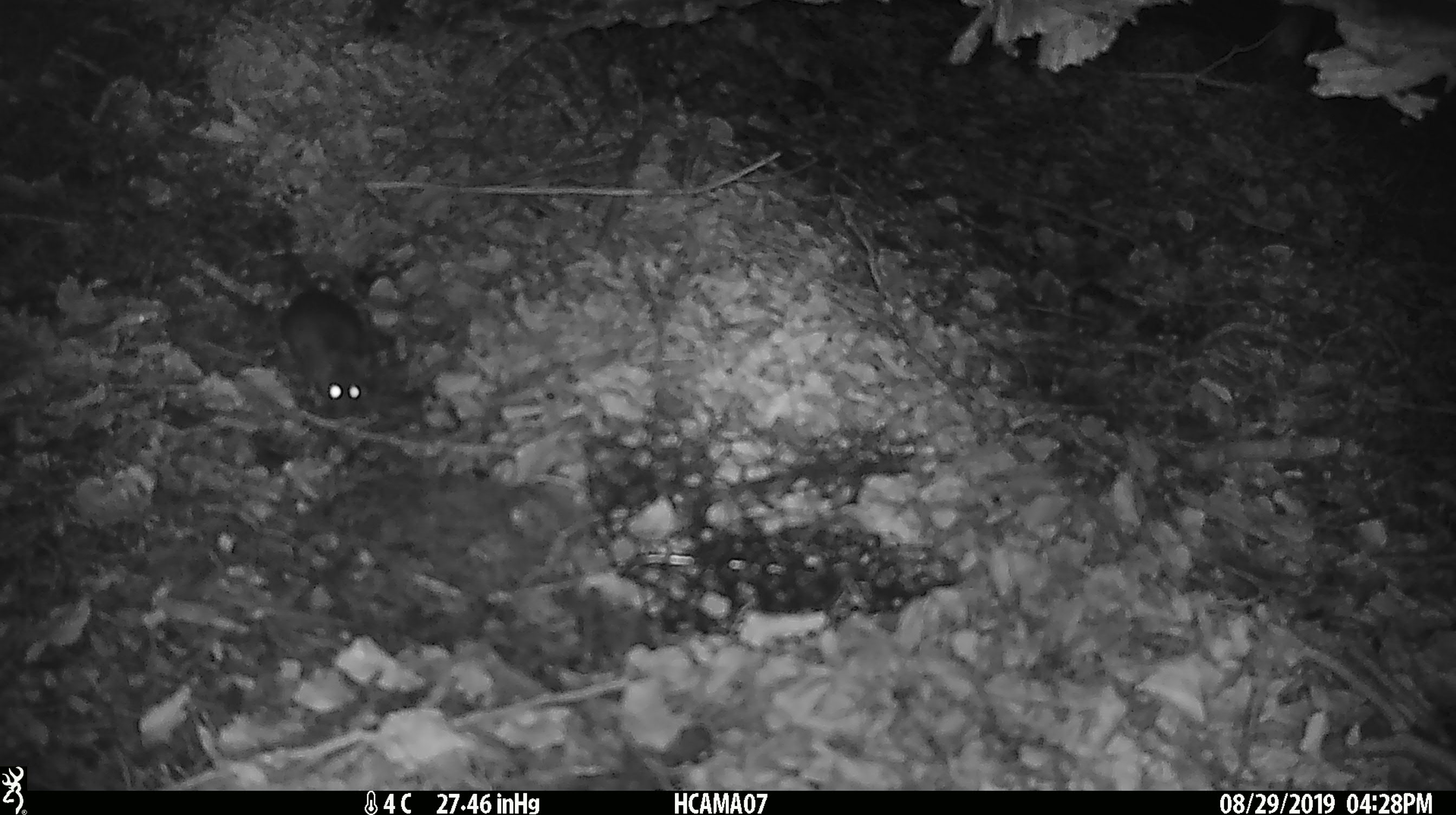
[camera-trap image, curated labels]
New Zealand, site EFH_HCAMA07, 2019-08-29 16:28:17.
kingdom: Animalia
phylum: Chordata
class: Mammalia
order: Rodentia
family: Muridae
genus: Mus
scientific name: Mus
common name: mouse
Mouse (Mus).